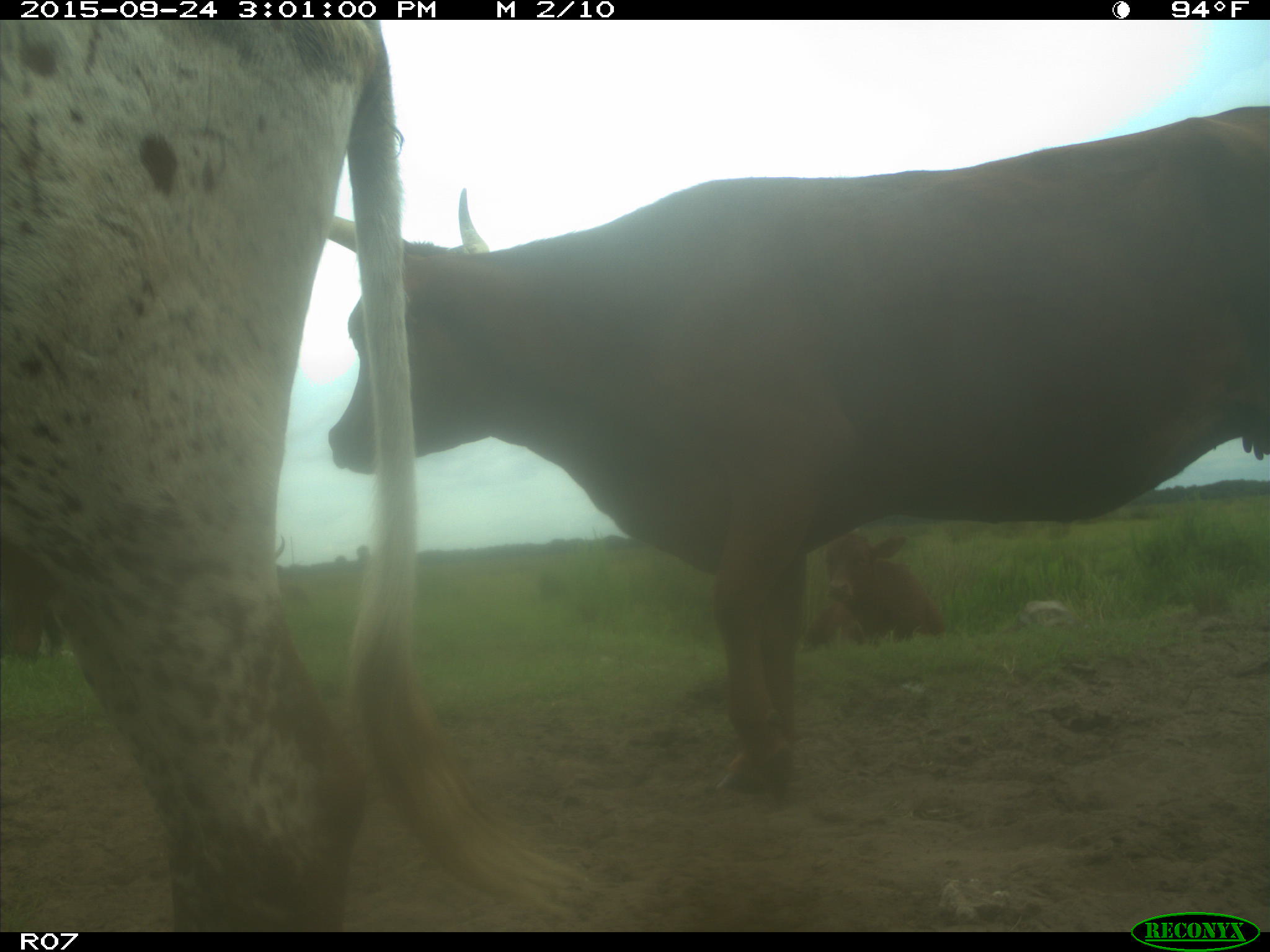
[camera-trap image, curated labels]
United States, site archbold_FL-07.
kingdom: Animalia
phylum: Chordata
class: Mammalia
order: Artiodactyla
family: Bovidae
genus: Bos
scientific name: Bos taurus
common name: domestic cow